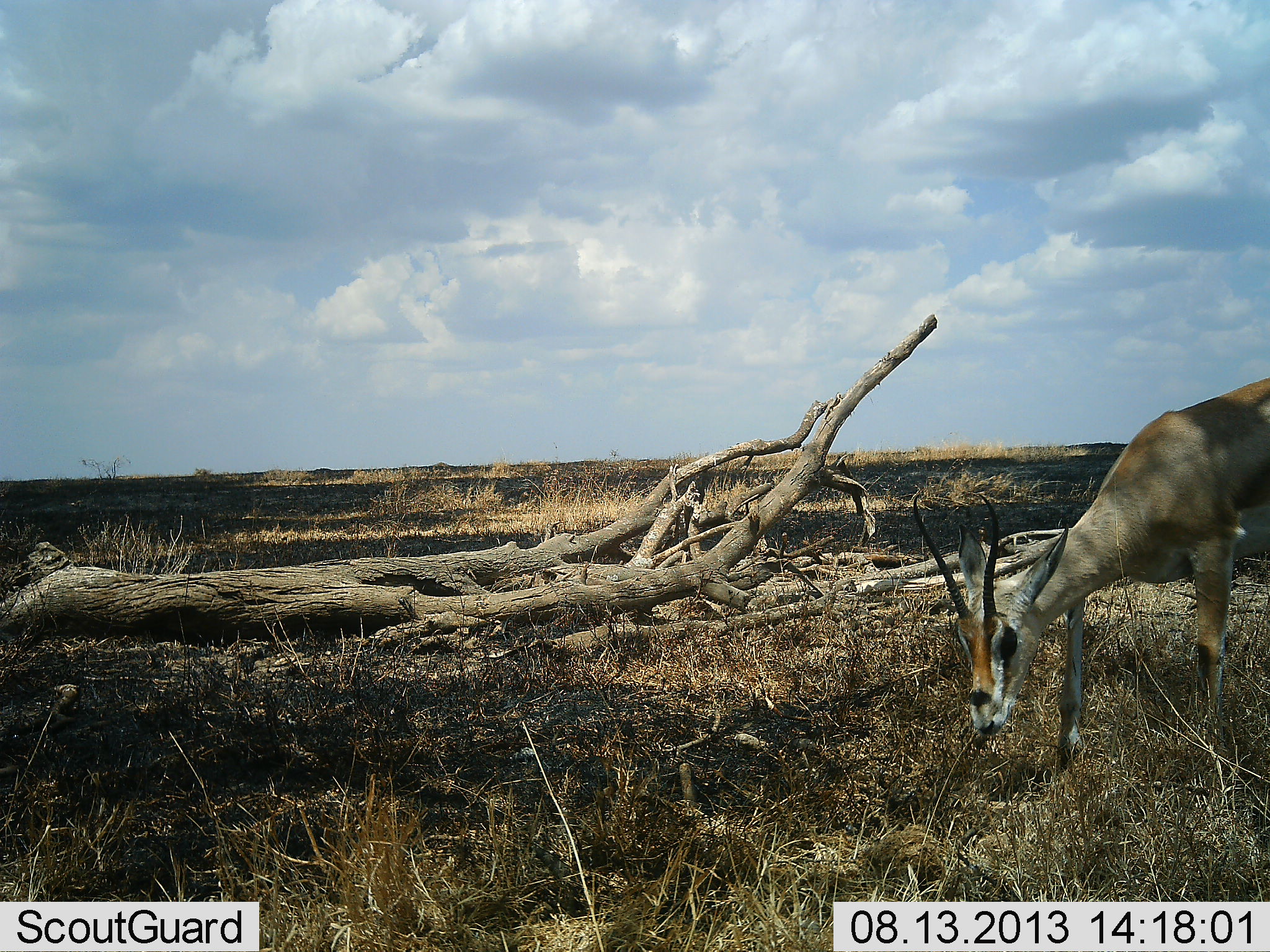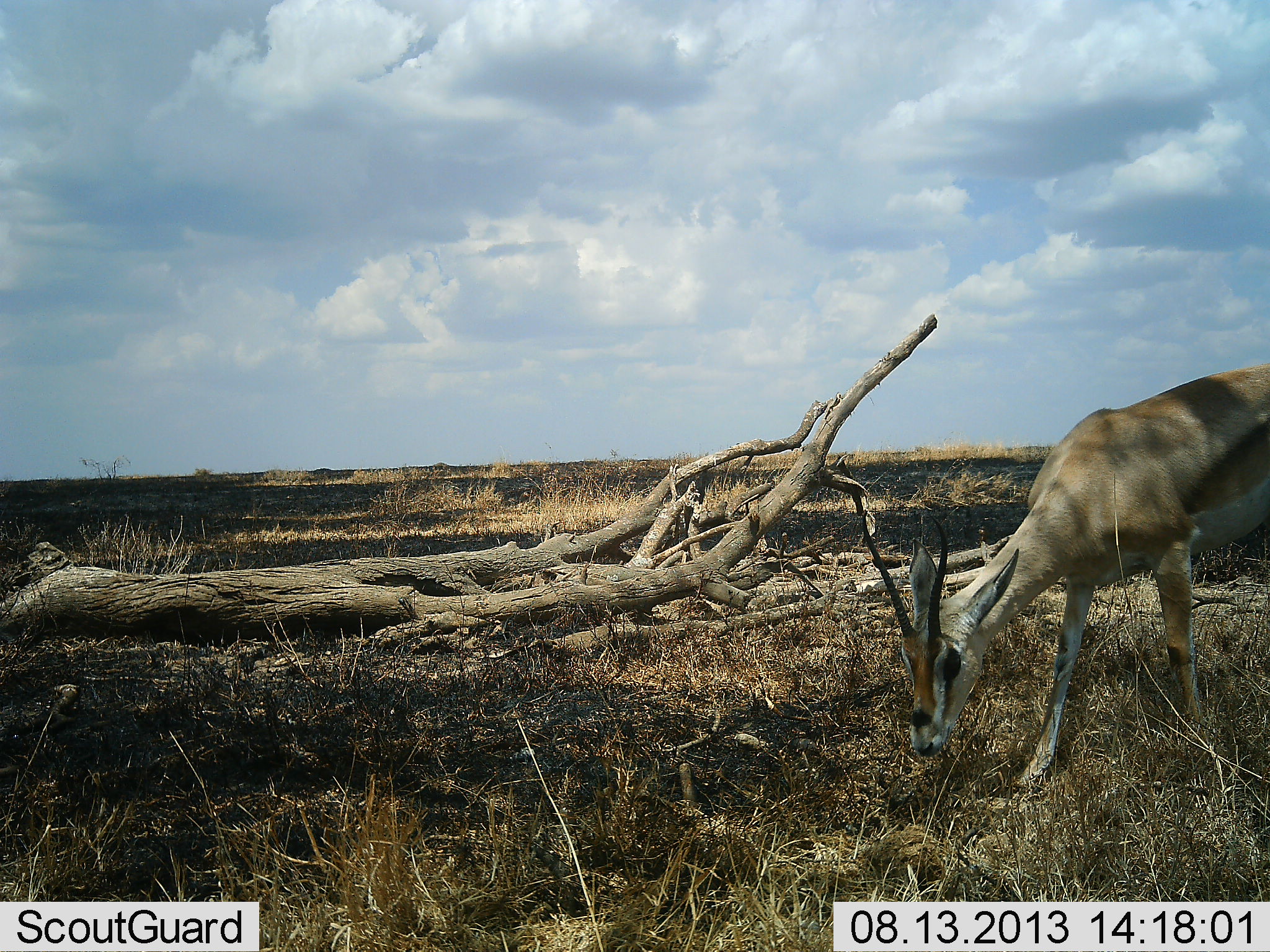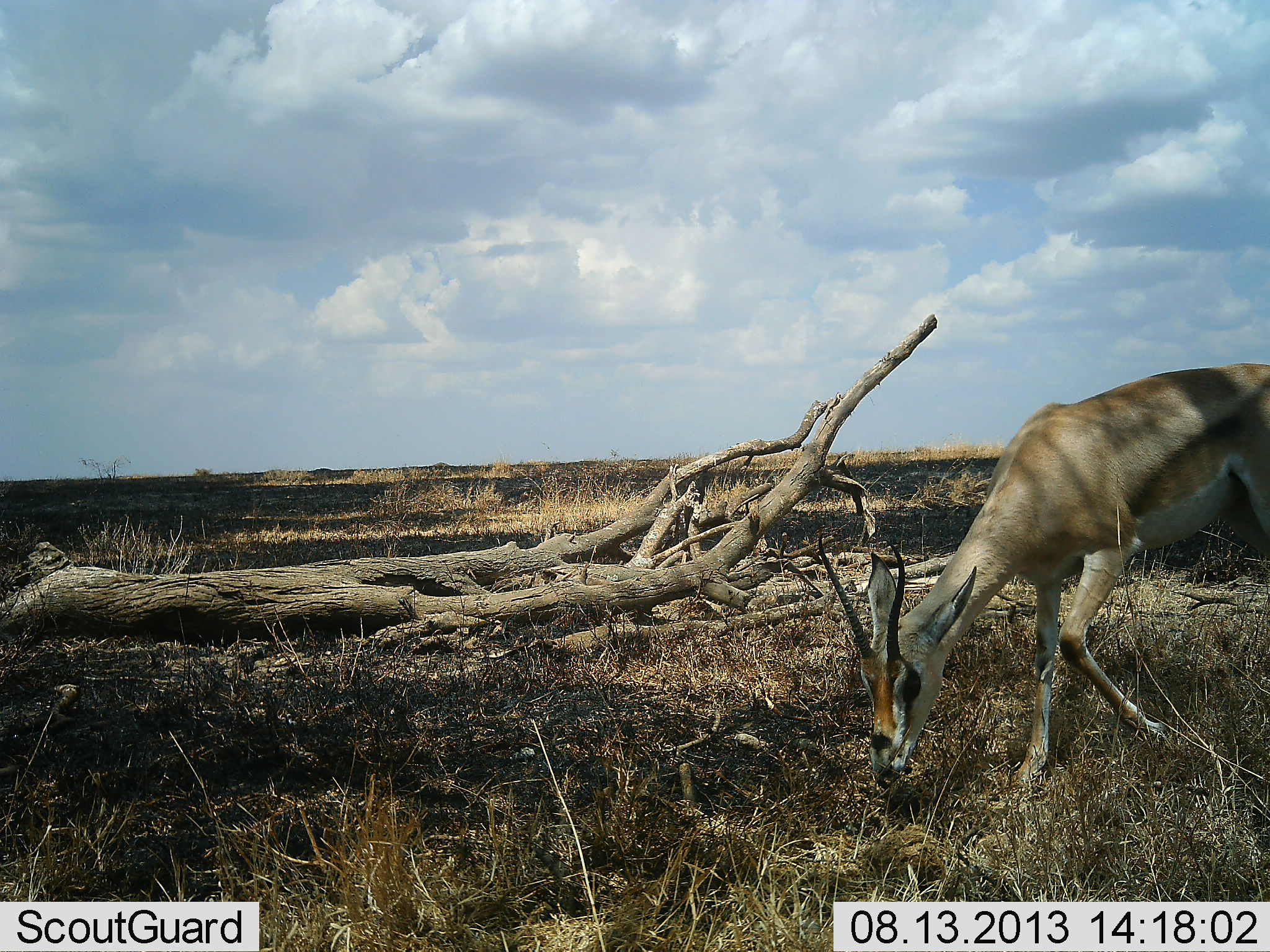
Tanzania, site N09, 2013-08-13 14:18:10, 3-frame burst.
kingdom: Animalia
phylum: Chordata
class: Mammalia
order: Artiodactyla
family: Bovidae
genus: Nanger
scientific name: Nanger granti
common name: grant's gazelle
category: gazellegrants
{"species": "gazellegrants (grant's gazelle) (Nanger granti)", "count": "1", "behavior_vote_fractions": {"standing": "10%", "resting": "0%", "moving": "40%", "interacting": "0%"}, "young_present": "0%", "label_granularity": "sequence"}